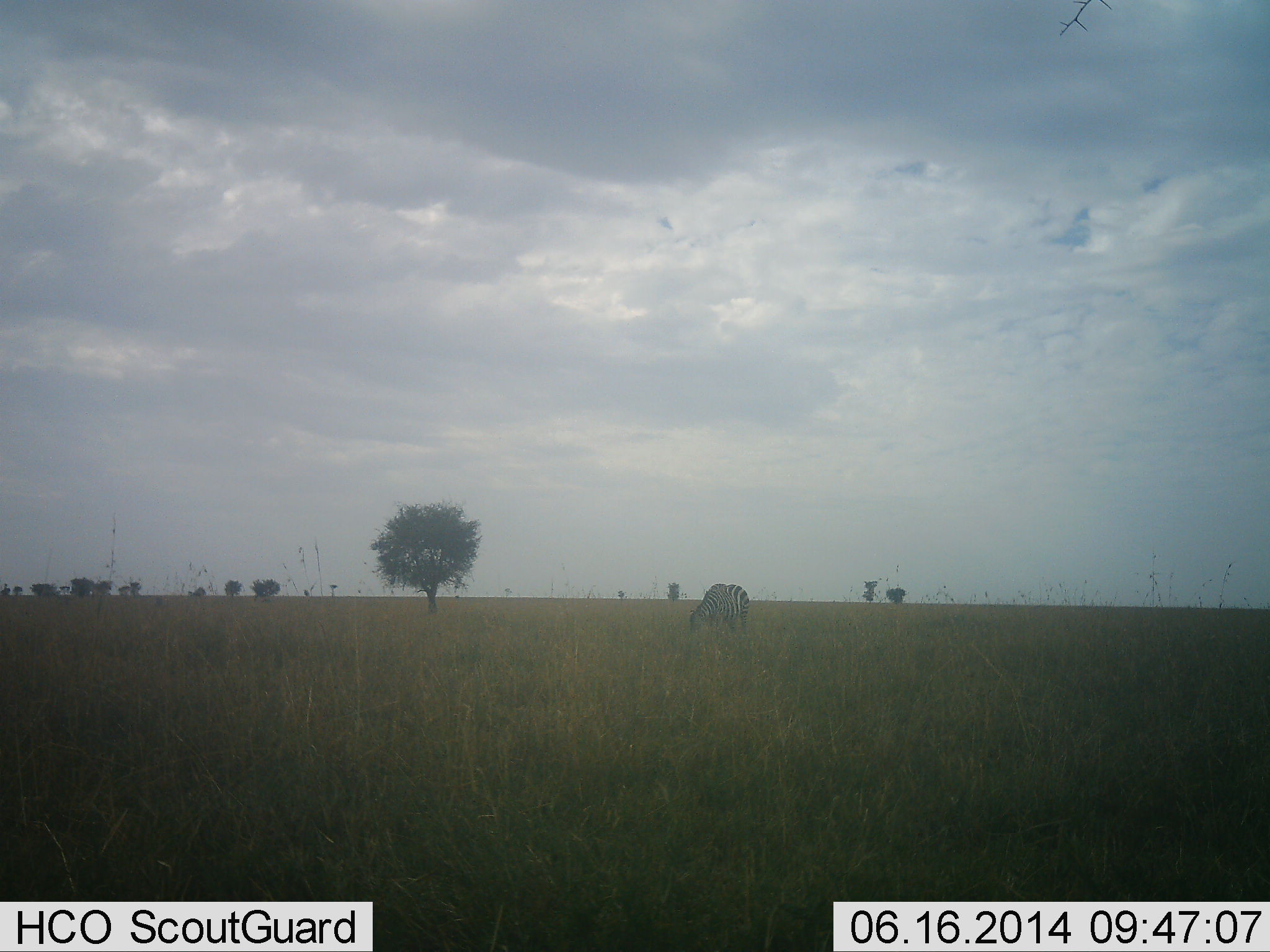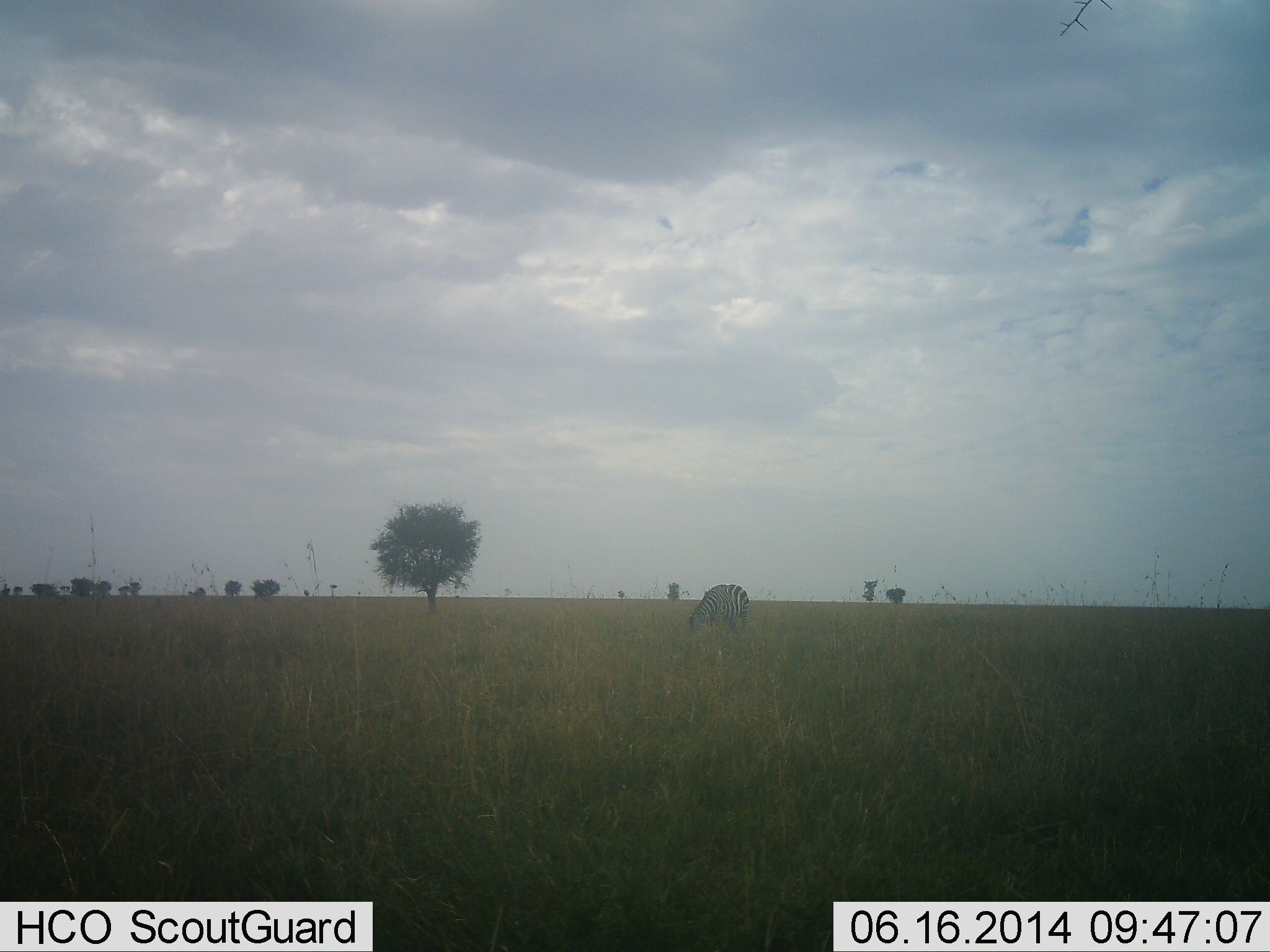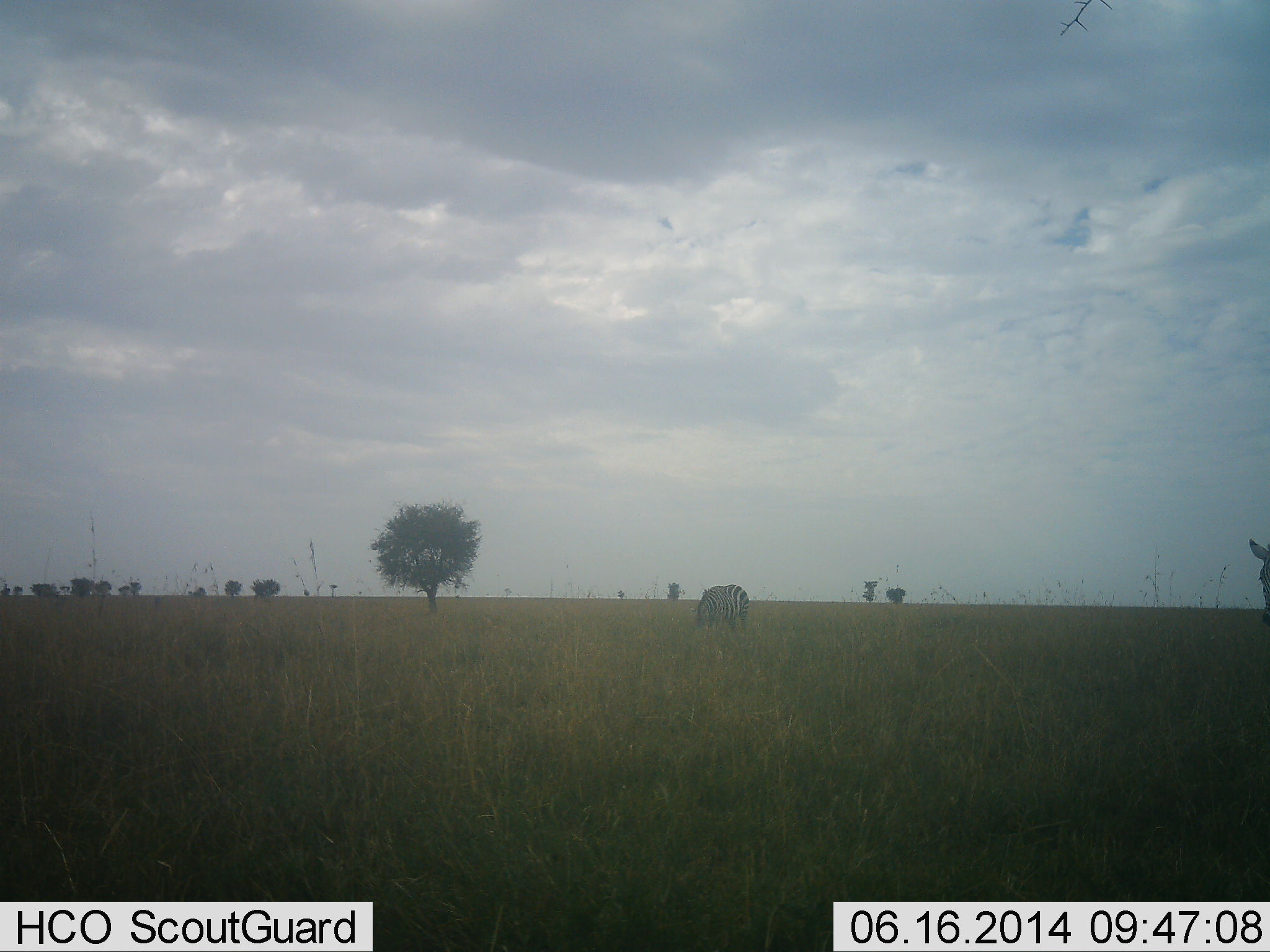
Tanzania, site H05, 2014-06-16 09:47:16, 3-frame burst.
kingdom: Animalia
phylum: Chordata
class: Mammalia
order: Perissodactyla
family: Equidae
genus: Equus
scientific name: Equus quagga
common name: plains zebra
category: zebra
Zebra (plains zebra) (Equus quagga), count 2. Behavior (volunteer vote fractions): standing 50%, resting 0%, moving 30%, interacting 0%. Young present (vote fraction): 0%. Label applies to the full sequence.